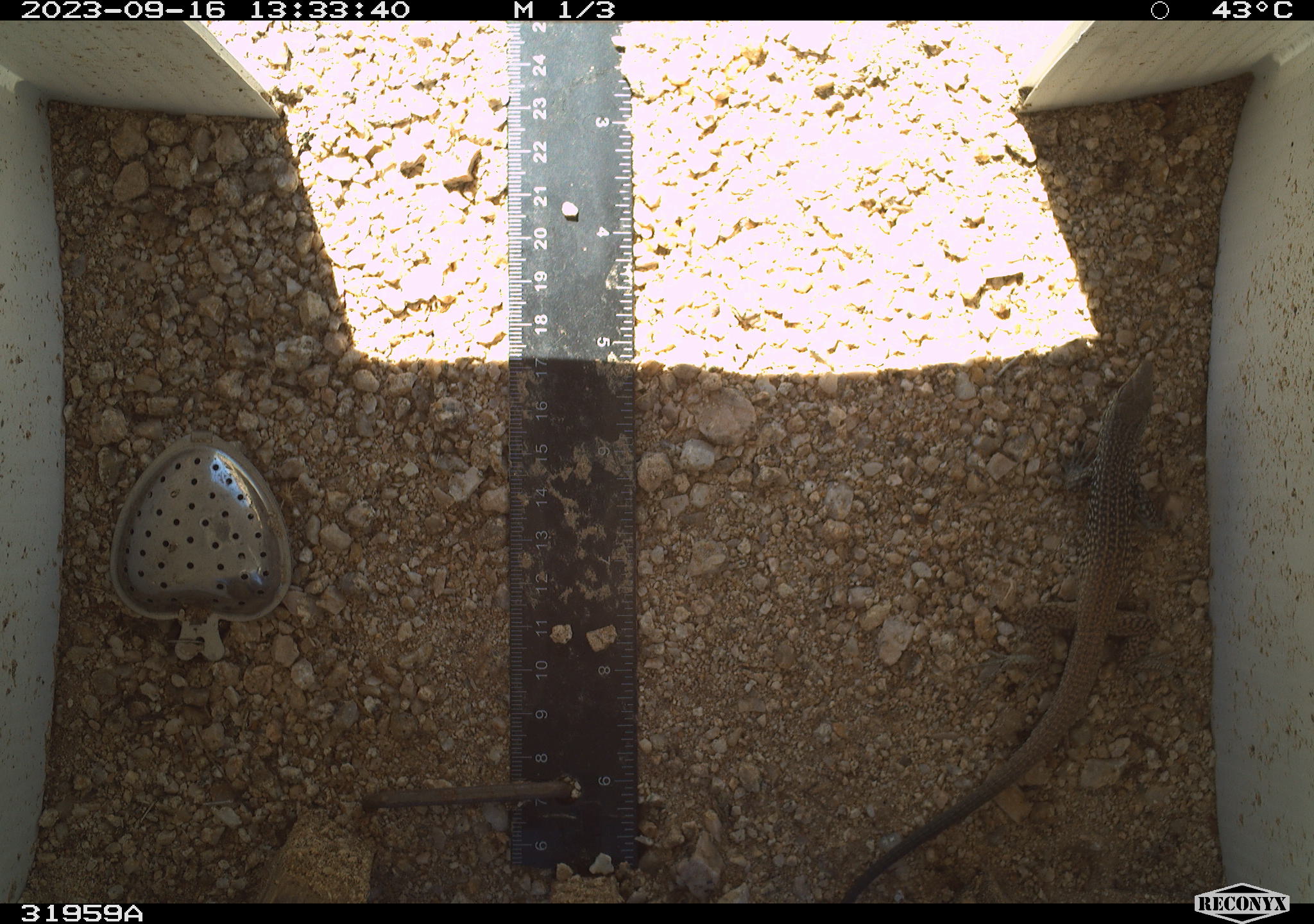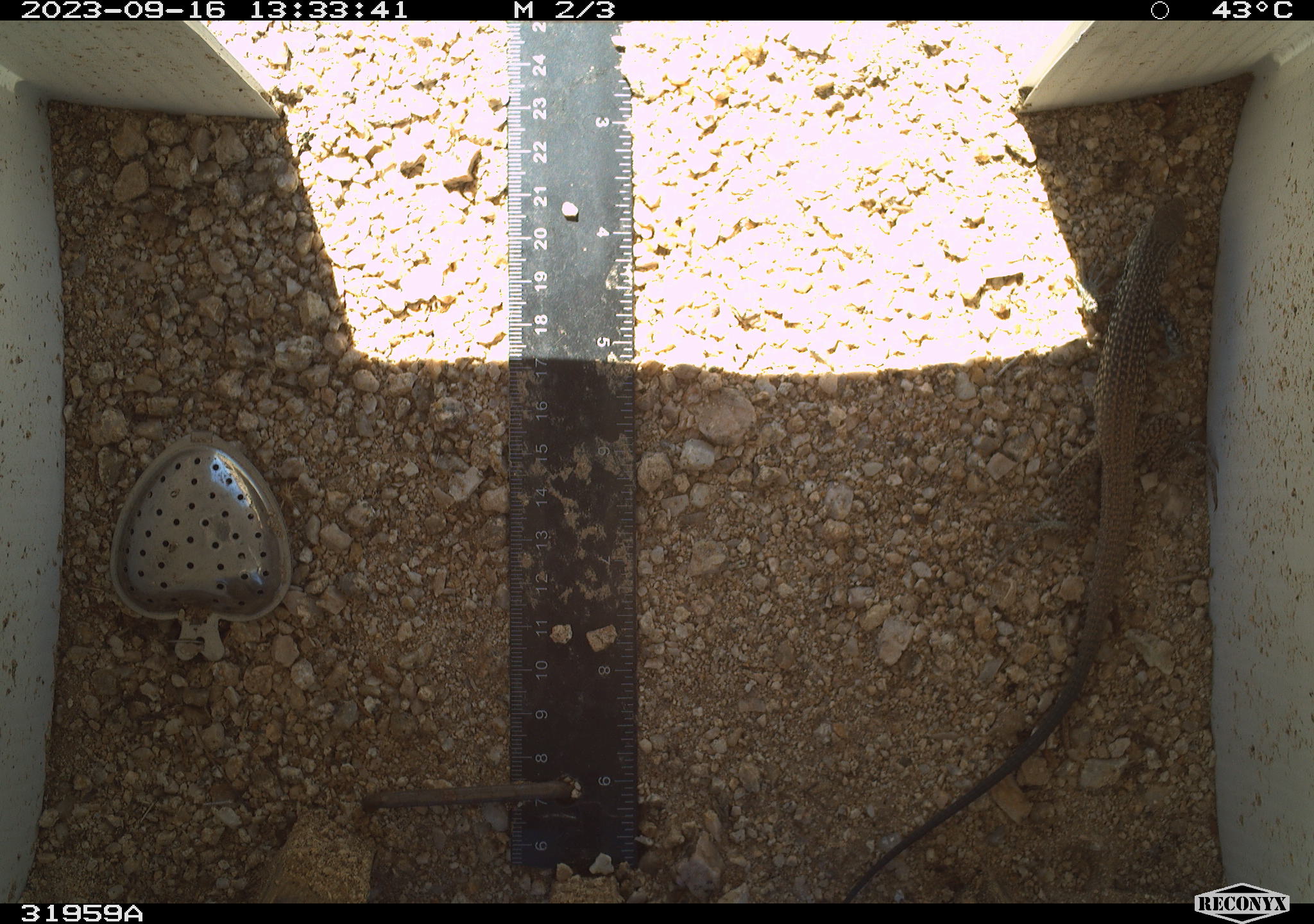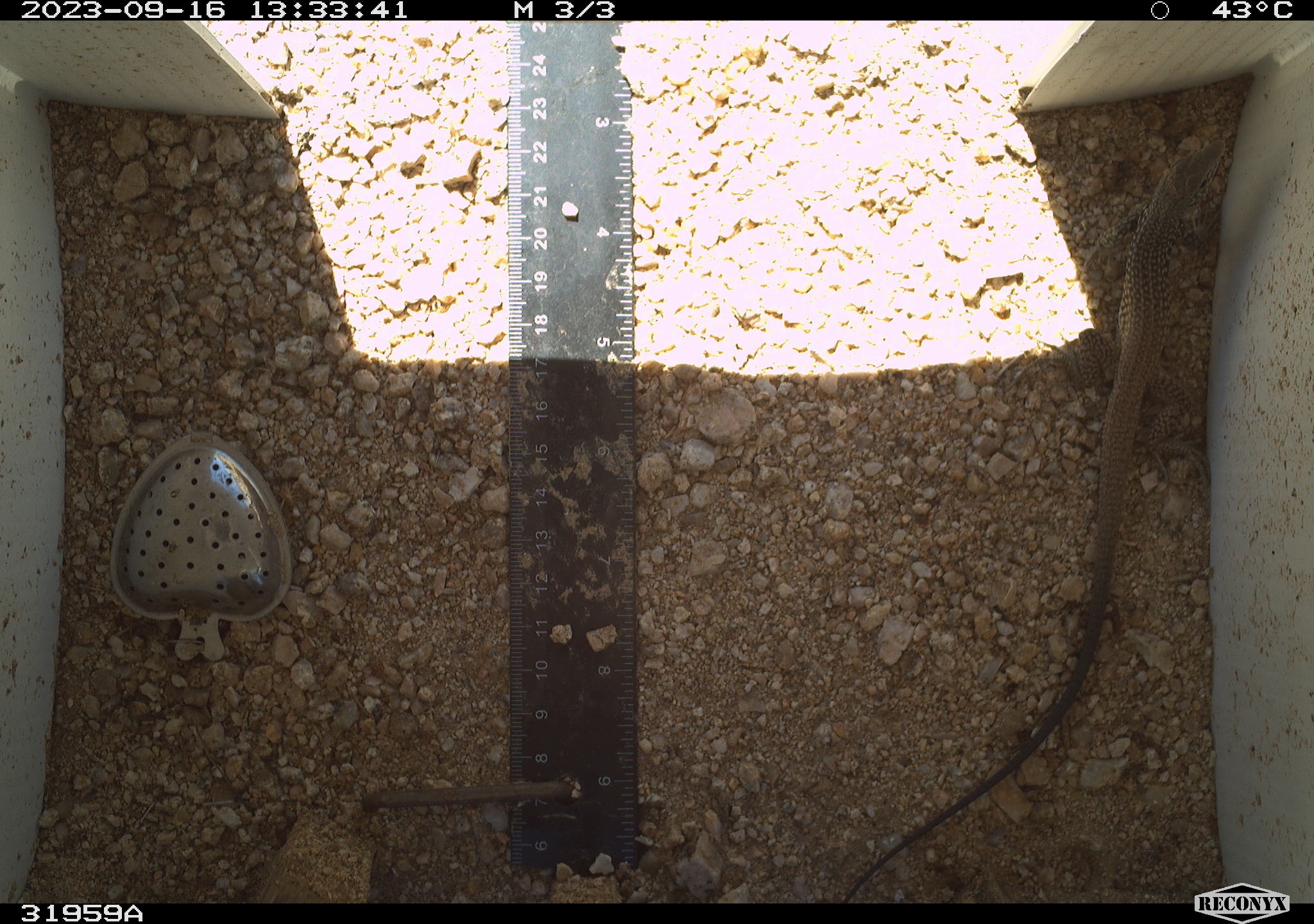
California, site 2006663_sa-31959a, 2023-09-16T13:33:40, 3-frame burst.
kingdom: Animalia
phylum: Chordata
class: Reptilia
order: Squamata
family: Teiidae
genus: Aspidoscelis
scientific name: Aspidoscelis tigris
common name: western whiptail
Western whiptail (Aspidoscelis tigris).